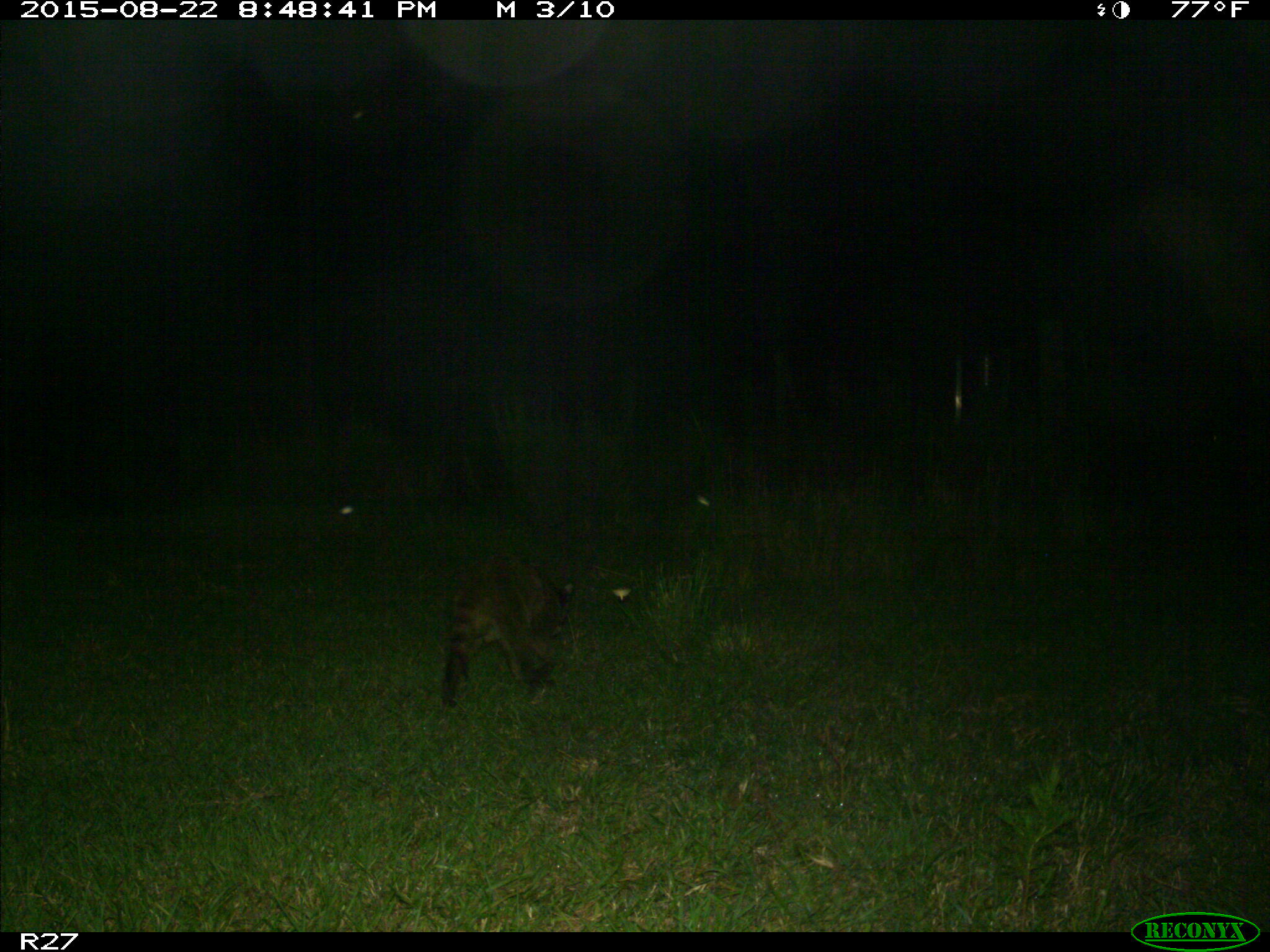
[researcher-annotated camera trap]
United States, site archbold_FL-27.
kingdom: Animalia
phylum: Chordata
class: Mammalia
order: Carnivora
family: Procyonidae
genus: Procyon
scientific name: Procyon lotor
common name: common raccoon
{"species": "Procyon lotor (common raccoon)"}